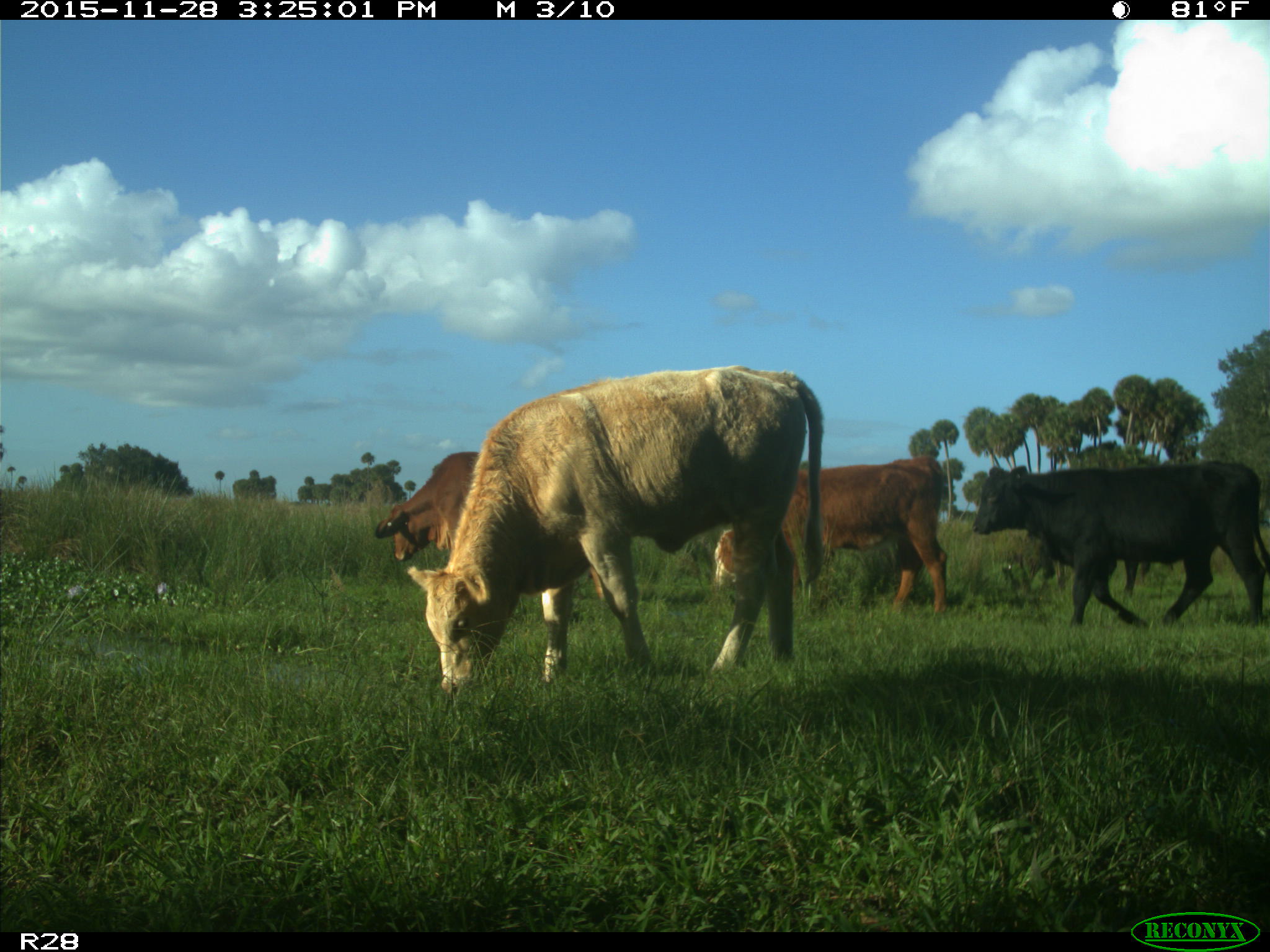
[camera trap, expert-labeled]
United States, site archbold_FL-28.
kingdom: Animalia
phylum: Chordata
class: Mammalia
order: Artiodactyla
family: Bovidae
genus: Bos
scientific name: Bos taurus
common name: domestic cow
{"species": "Bos taurus (domestic cow)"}